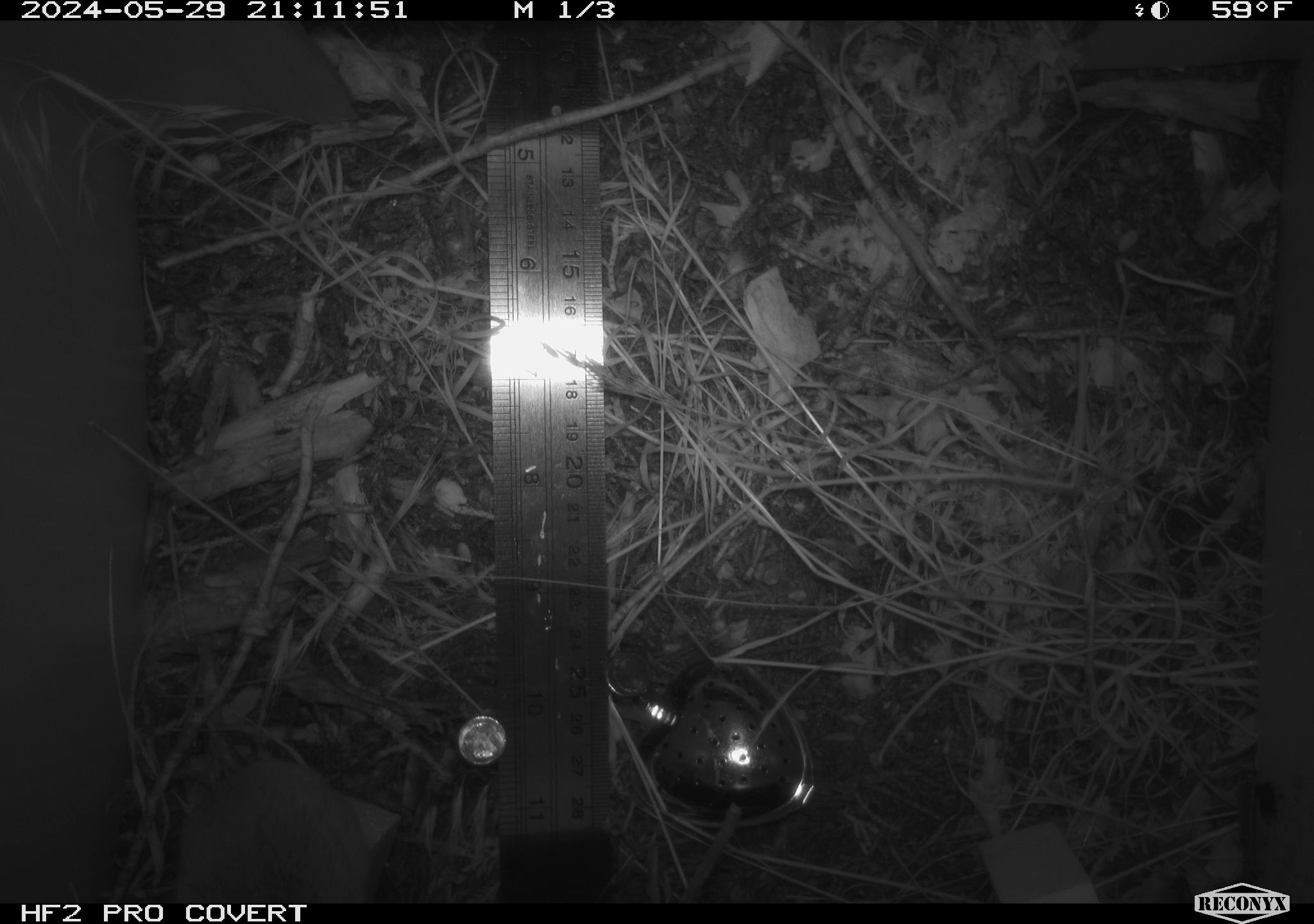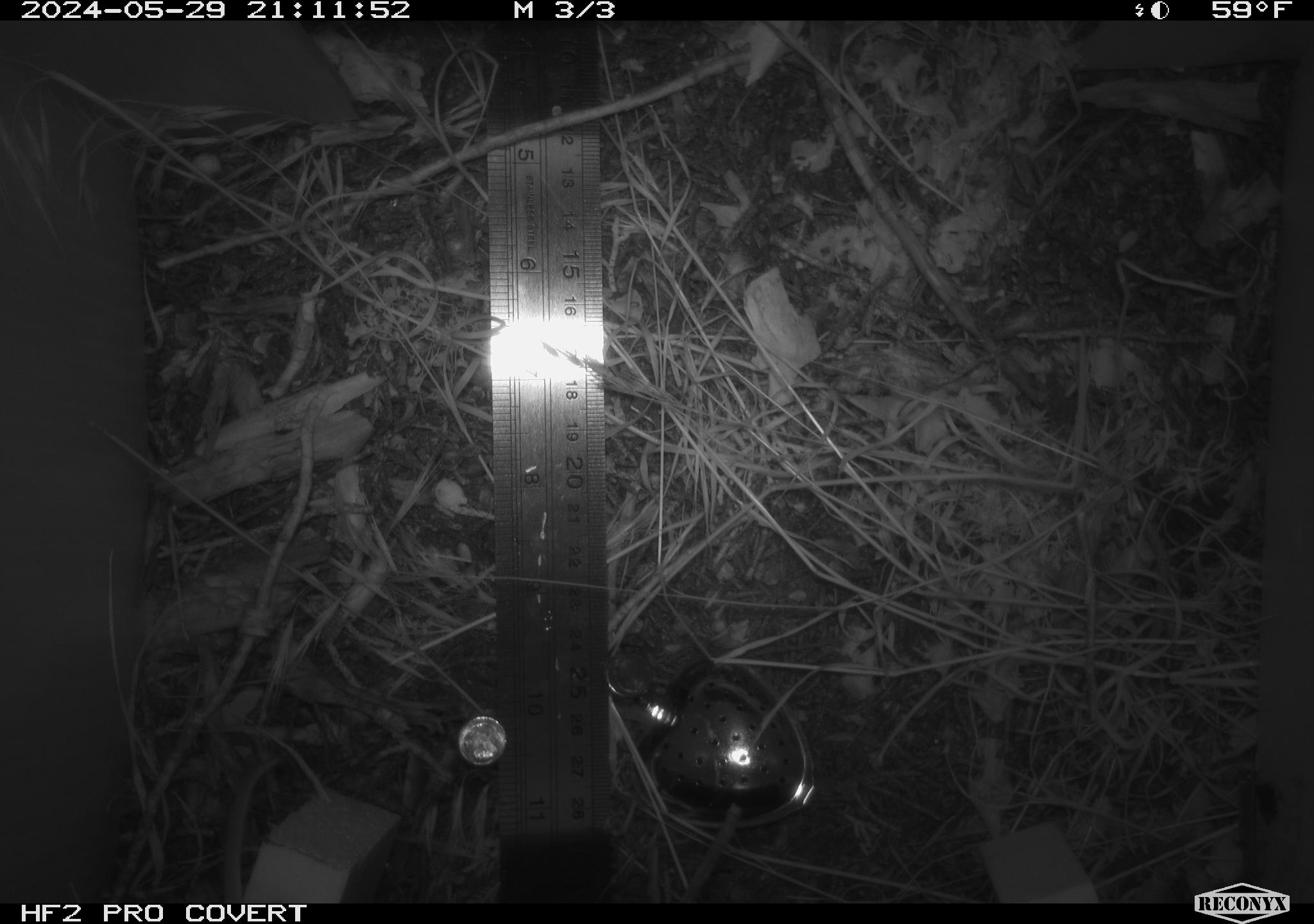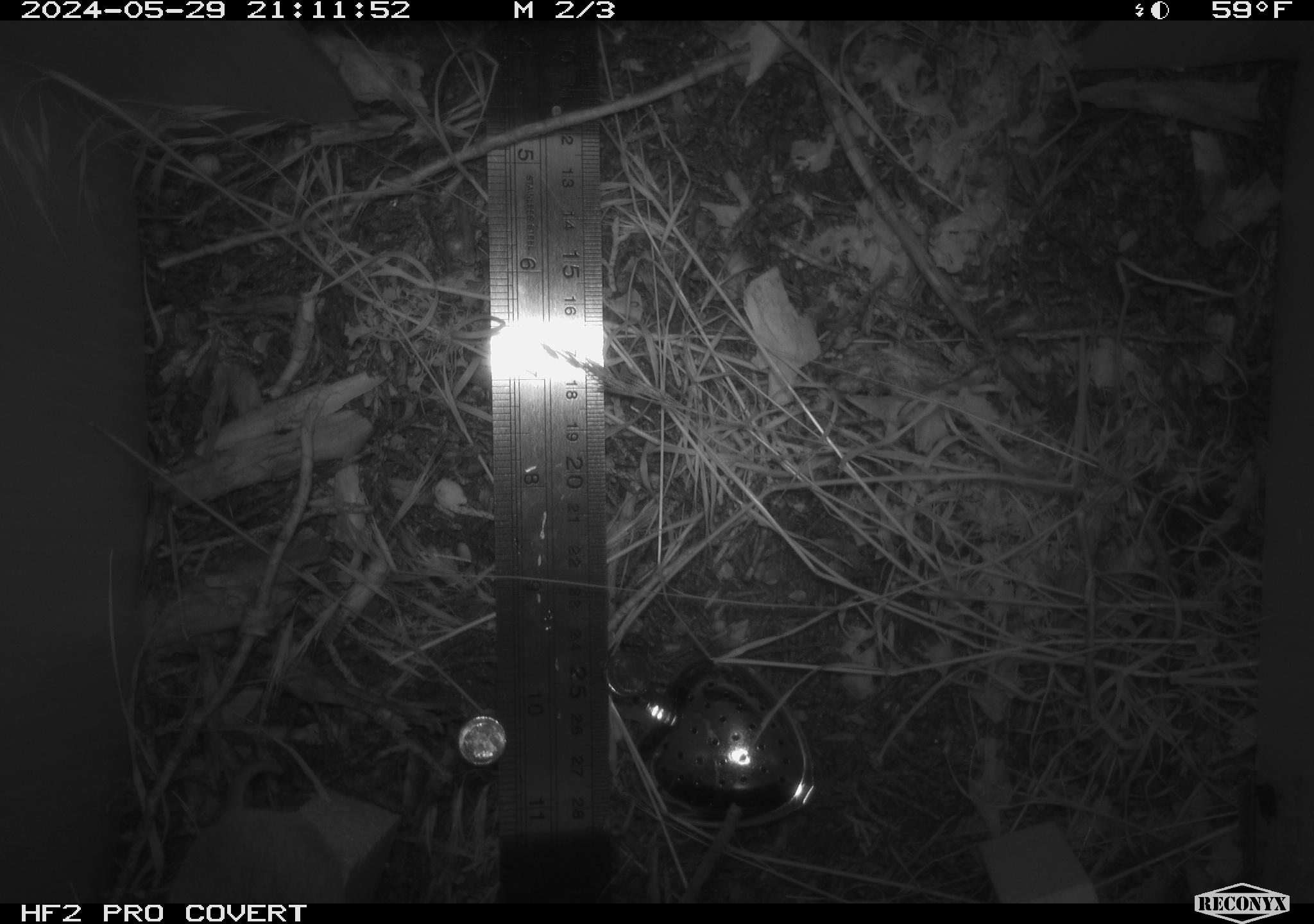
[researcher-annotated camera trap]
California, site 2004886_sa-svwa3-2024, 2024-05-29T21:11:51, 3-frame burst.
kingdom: Animalia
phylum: Chordata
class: Mammalia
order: Rodentia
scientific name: Rodentia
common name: mouse species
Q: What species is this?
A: Mouse species (Rodentia).